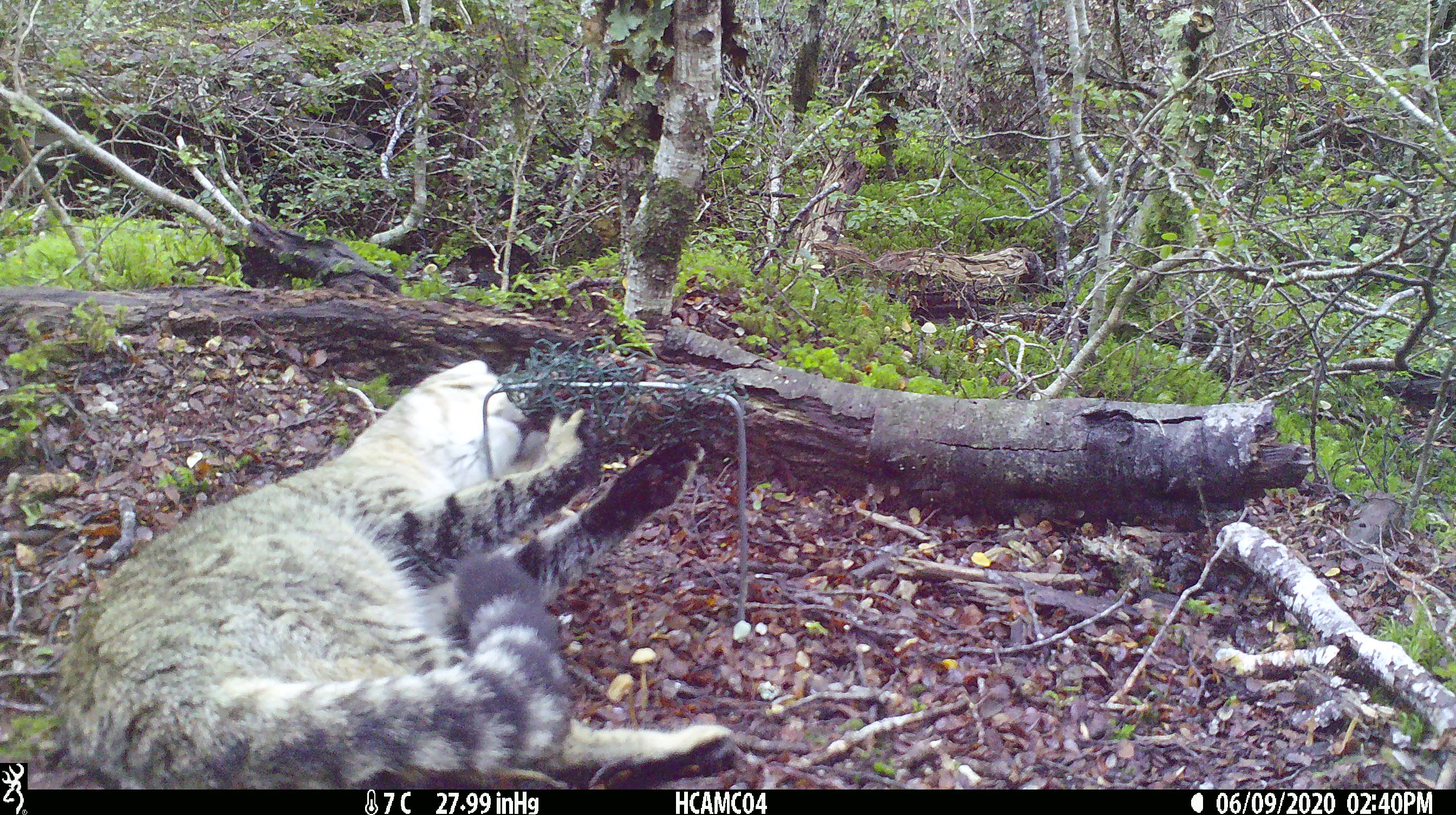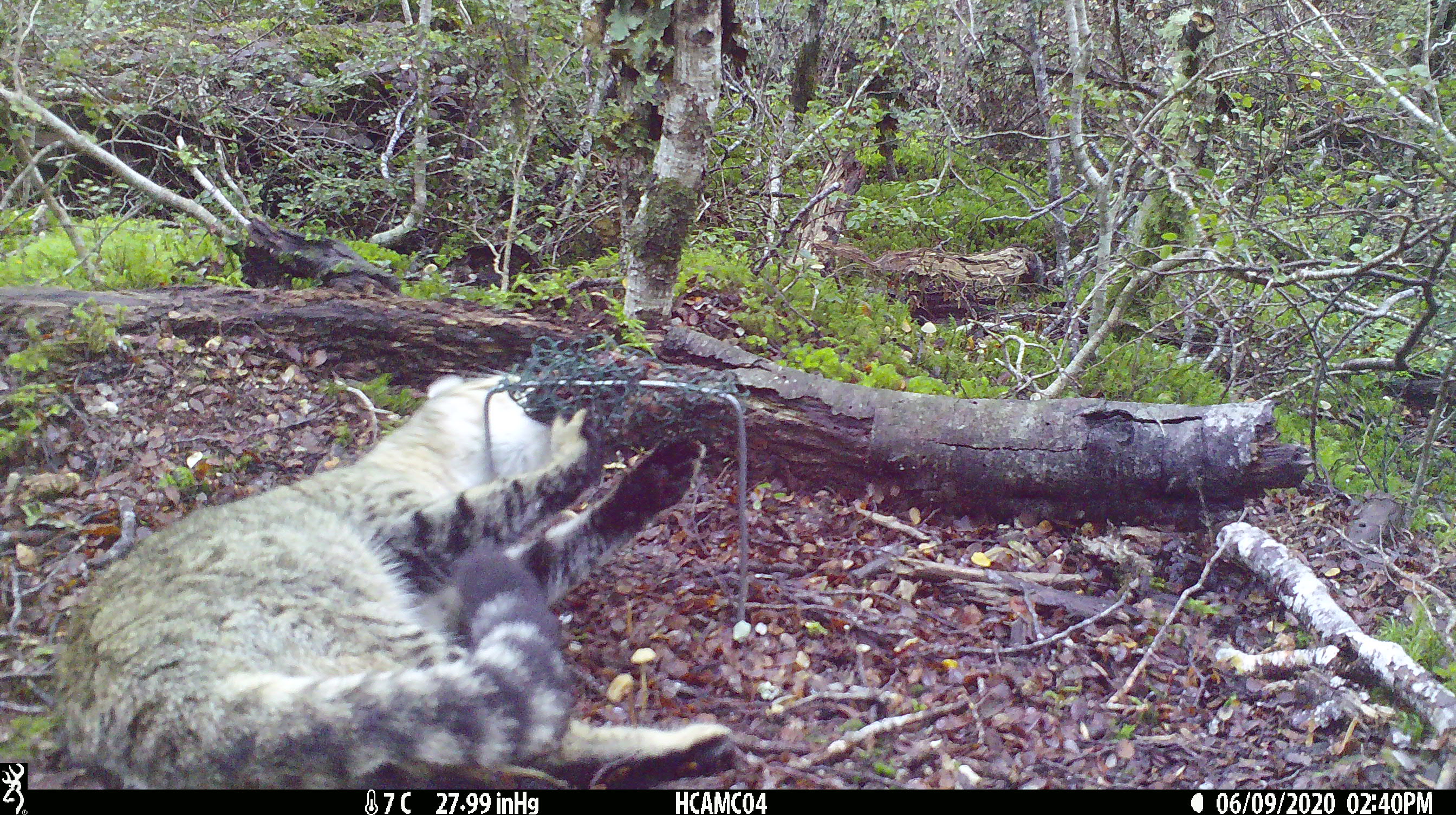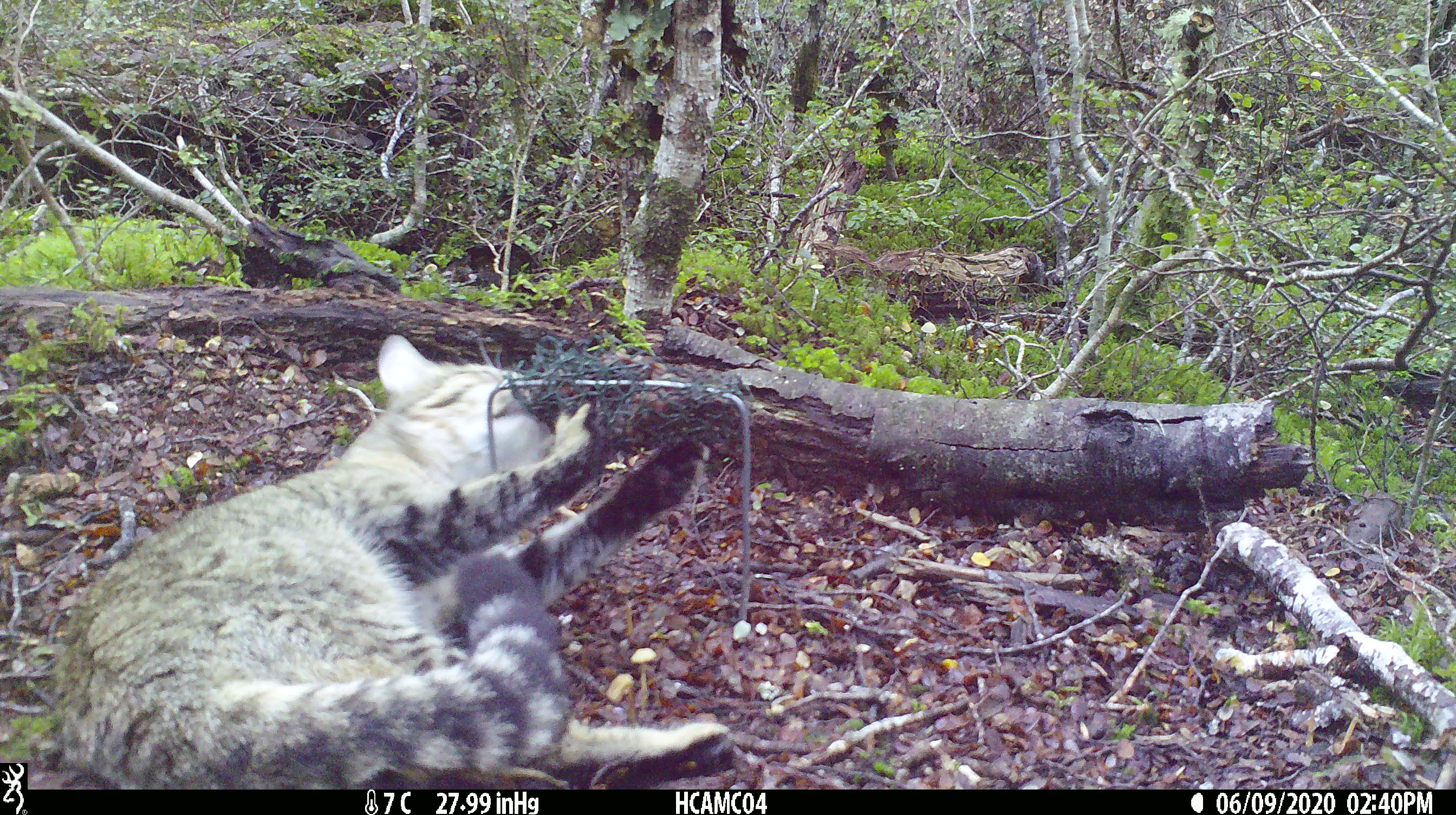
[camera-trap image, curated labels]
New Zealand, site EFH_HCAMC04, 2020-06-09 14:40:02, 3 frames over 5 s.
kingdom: Animalia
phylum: Chordata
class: Mammalia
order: Carnivora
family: Felidae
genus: Felis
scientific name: Felis catus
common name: domestic cat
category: cat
Cat (domestic cat) (Felis catus).